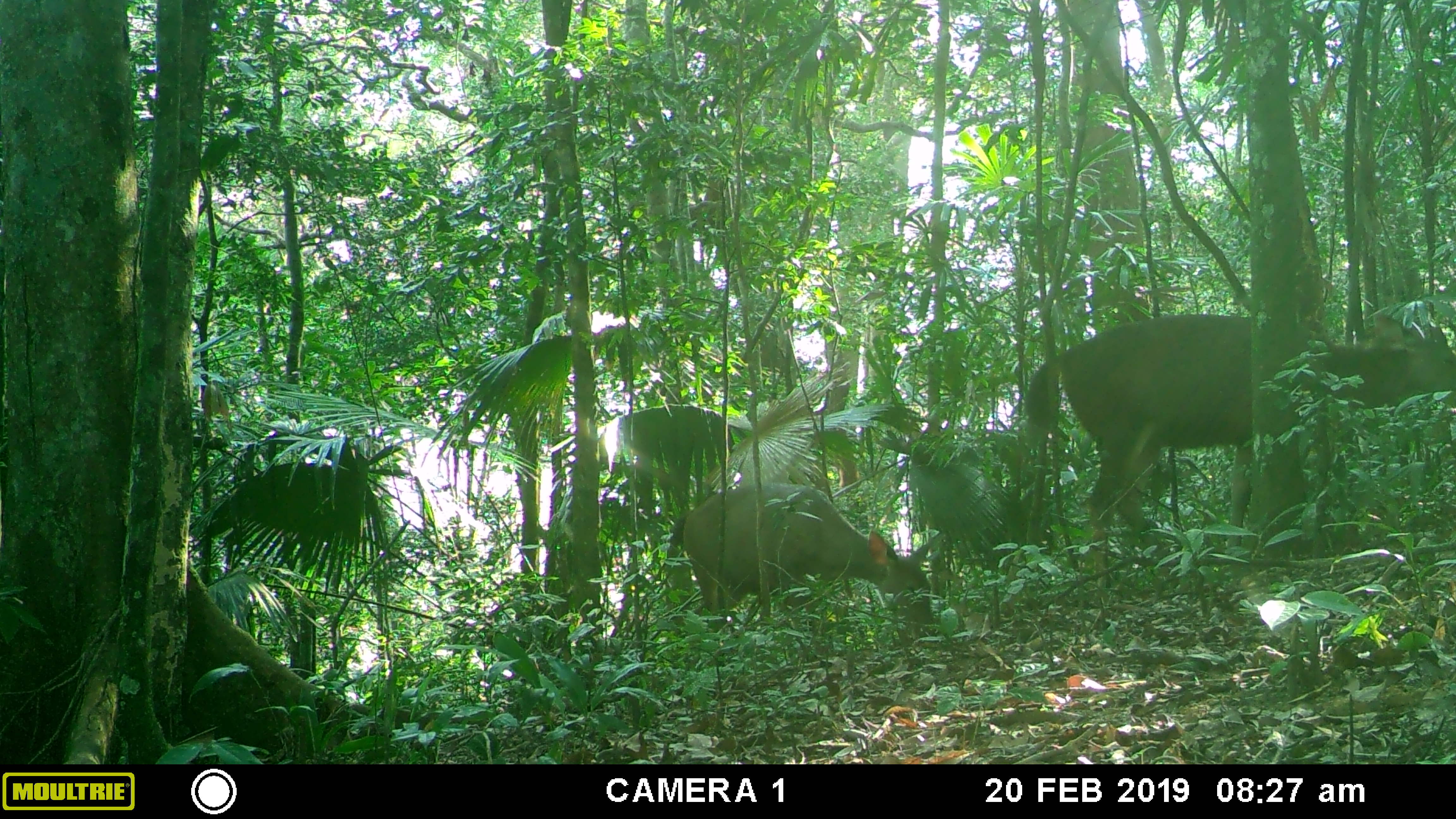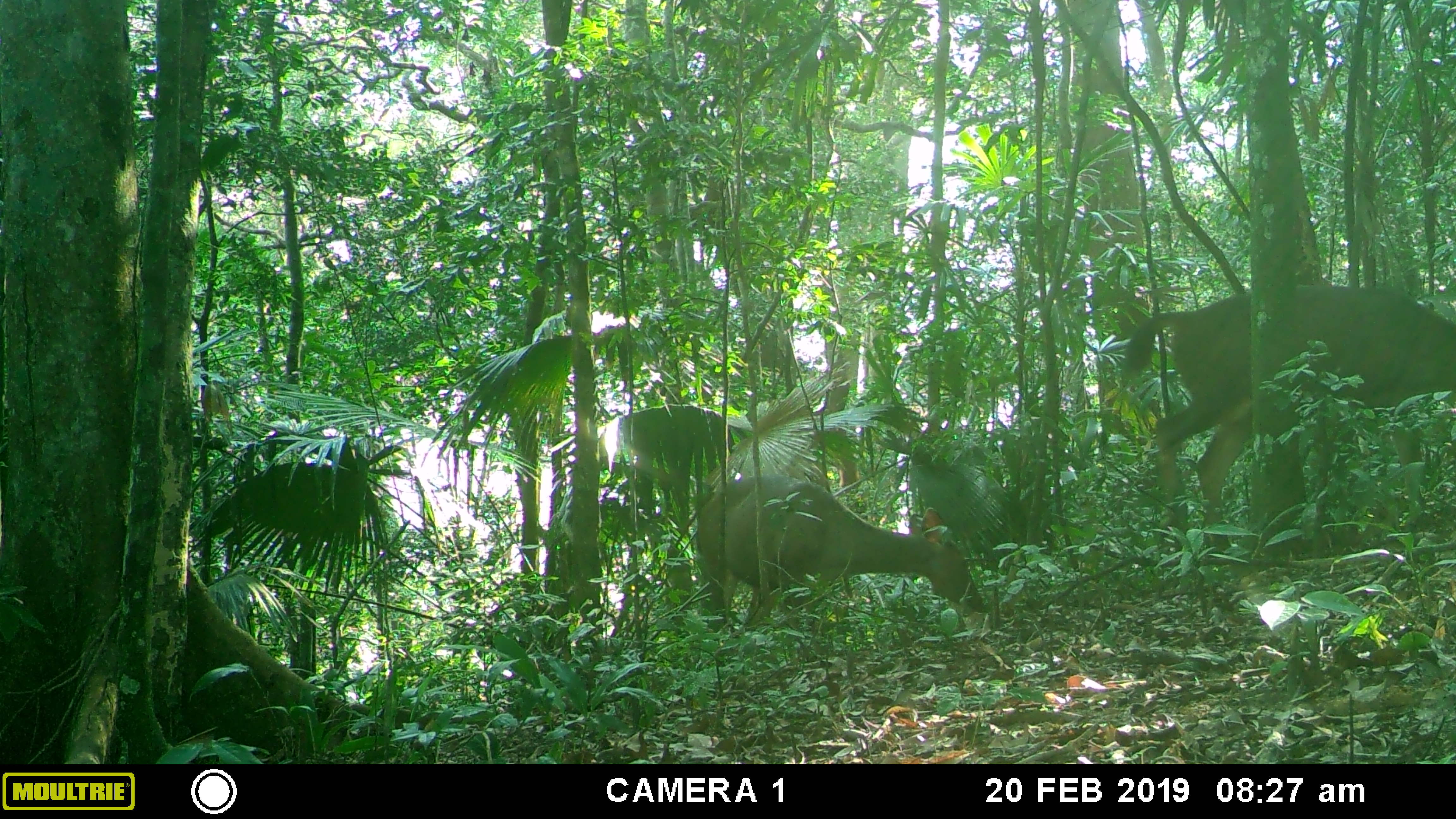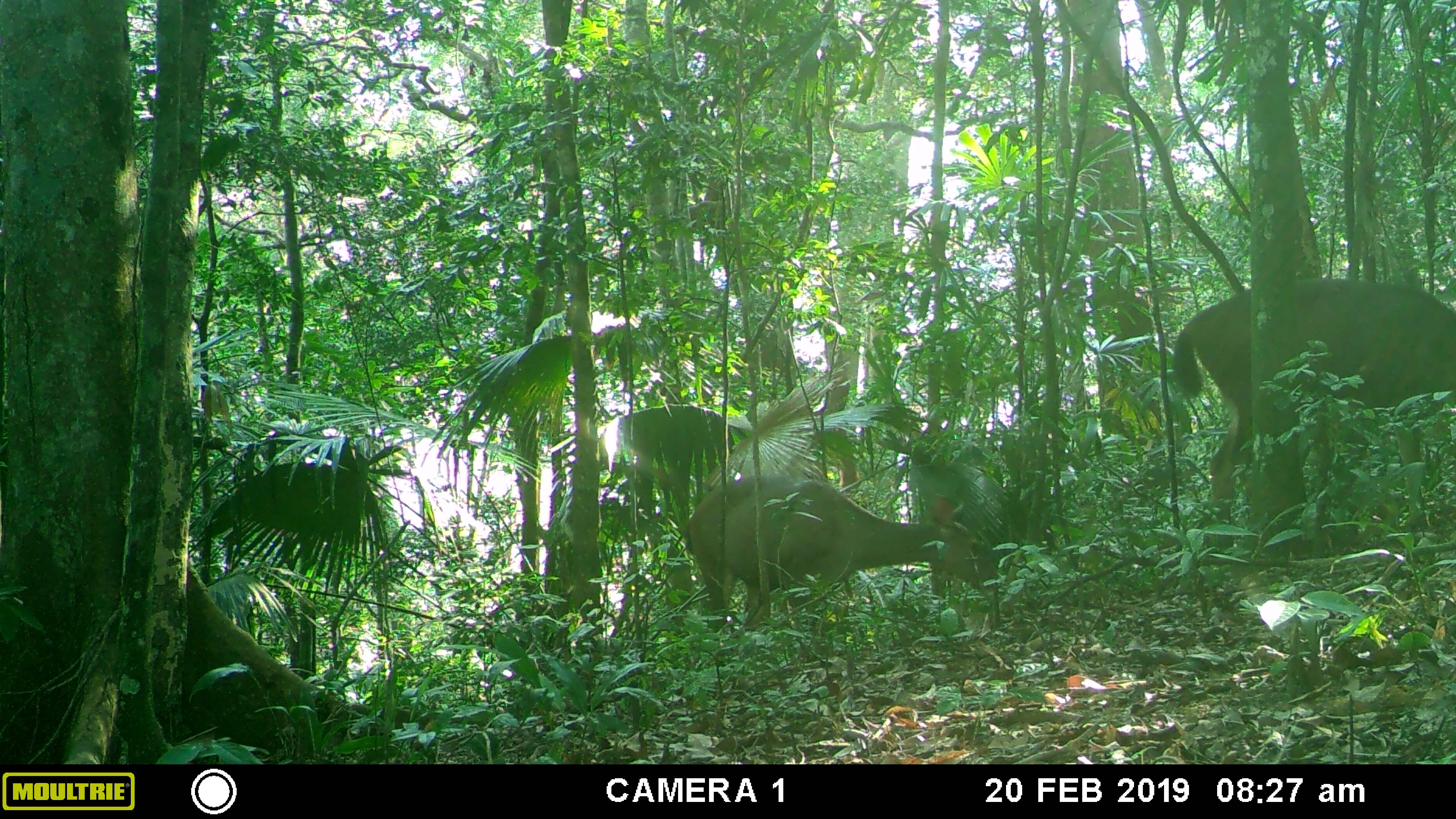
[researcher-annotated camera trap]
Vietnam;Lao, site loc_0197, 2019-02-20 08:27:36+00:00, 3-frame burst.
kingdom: Animalia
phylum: Chordata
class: Mammalia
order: Artiodactyla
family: Cervidae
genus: Rusa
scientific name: Rusa unicolor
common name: sambar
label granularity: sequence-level